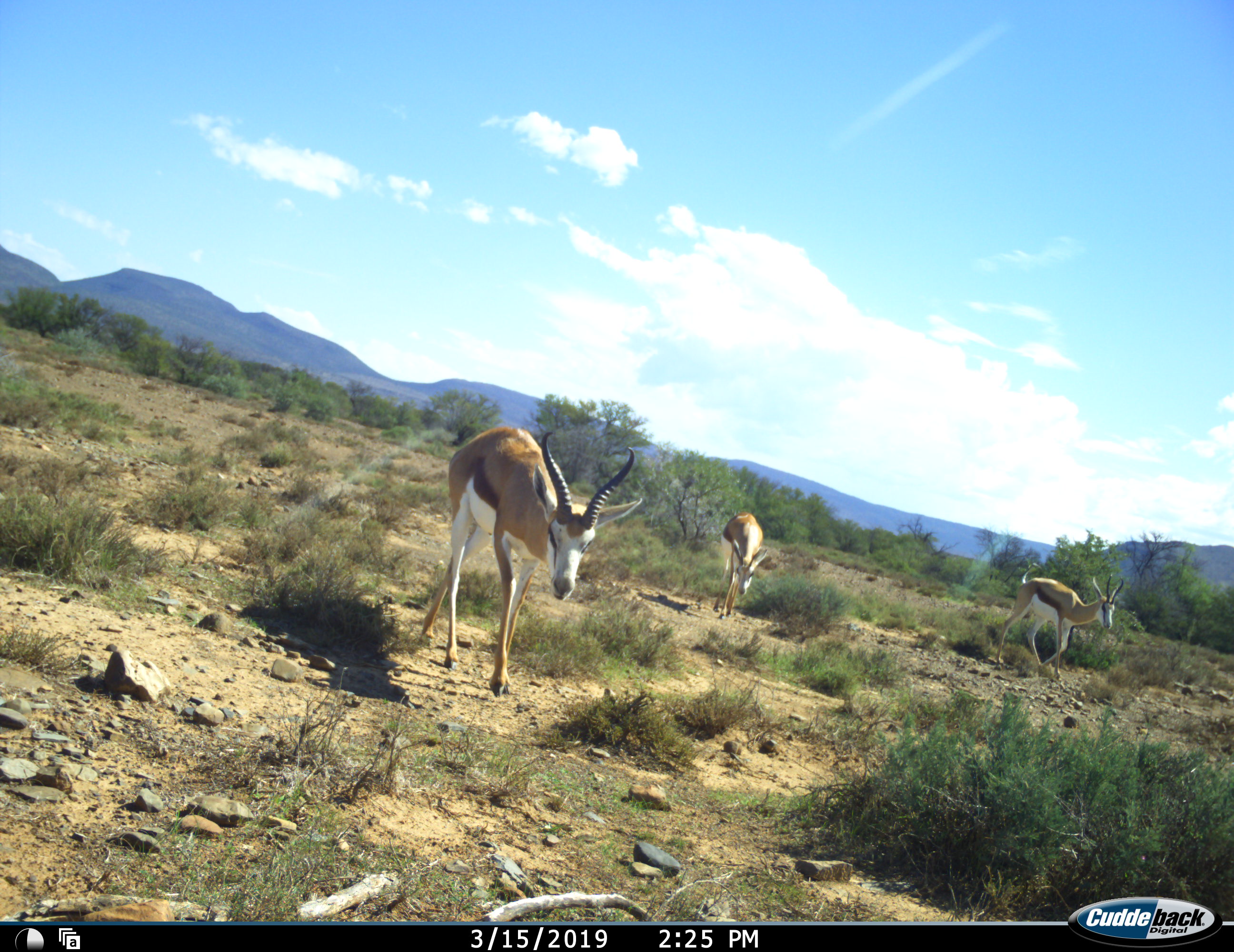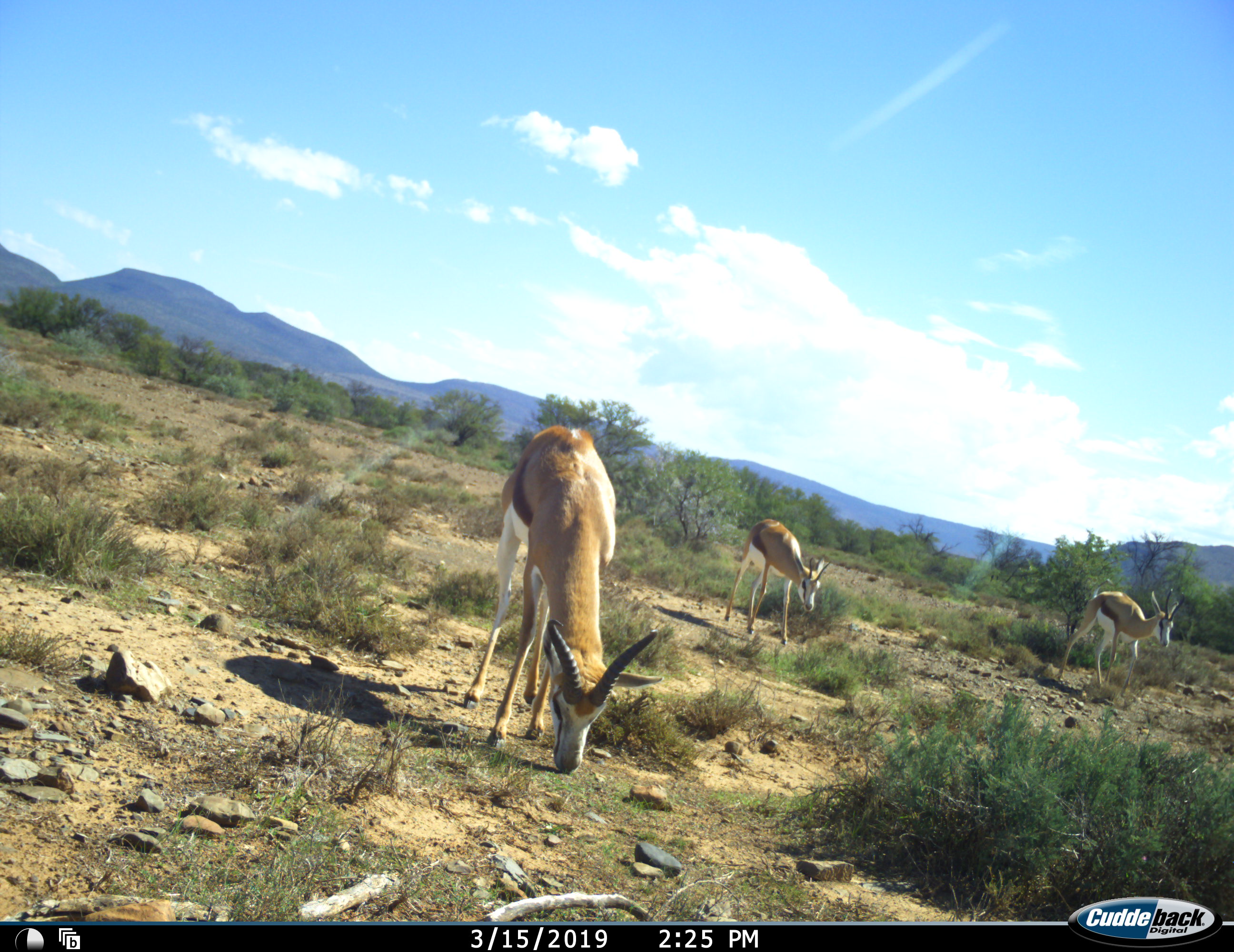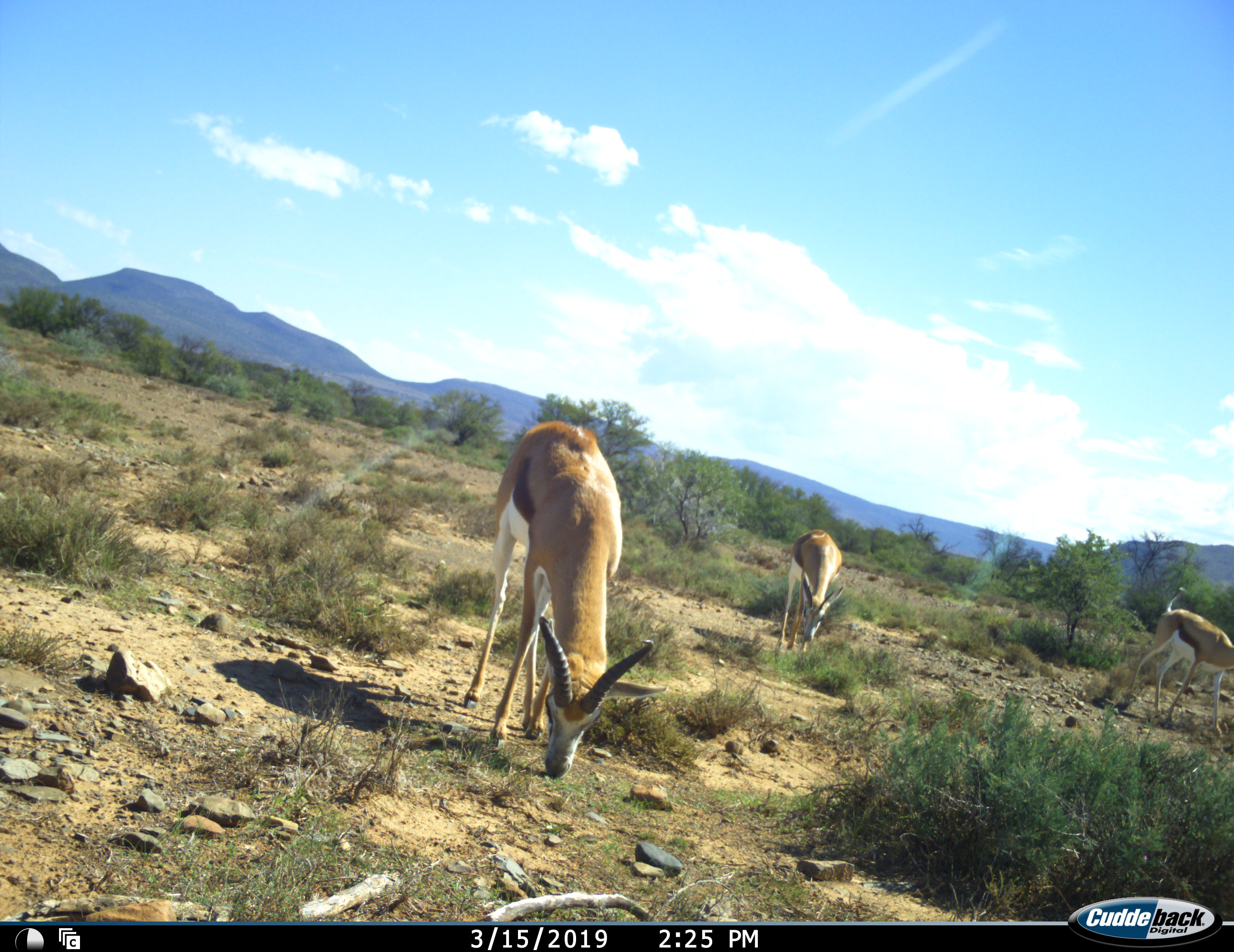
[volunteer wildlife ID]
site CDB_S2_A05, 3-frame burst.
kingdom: Animalia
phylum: Chordata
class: Mammalia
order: Artiodactyla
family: Bovidae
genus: Antidorcas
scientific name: Antidorcas marsupialis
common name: springbok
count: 3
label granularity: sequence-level